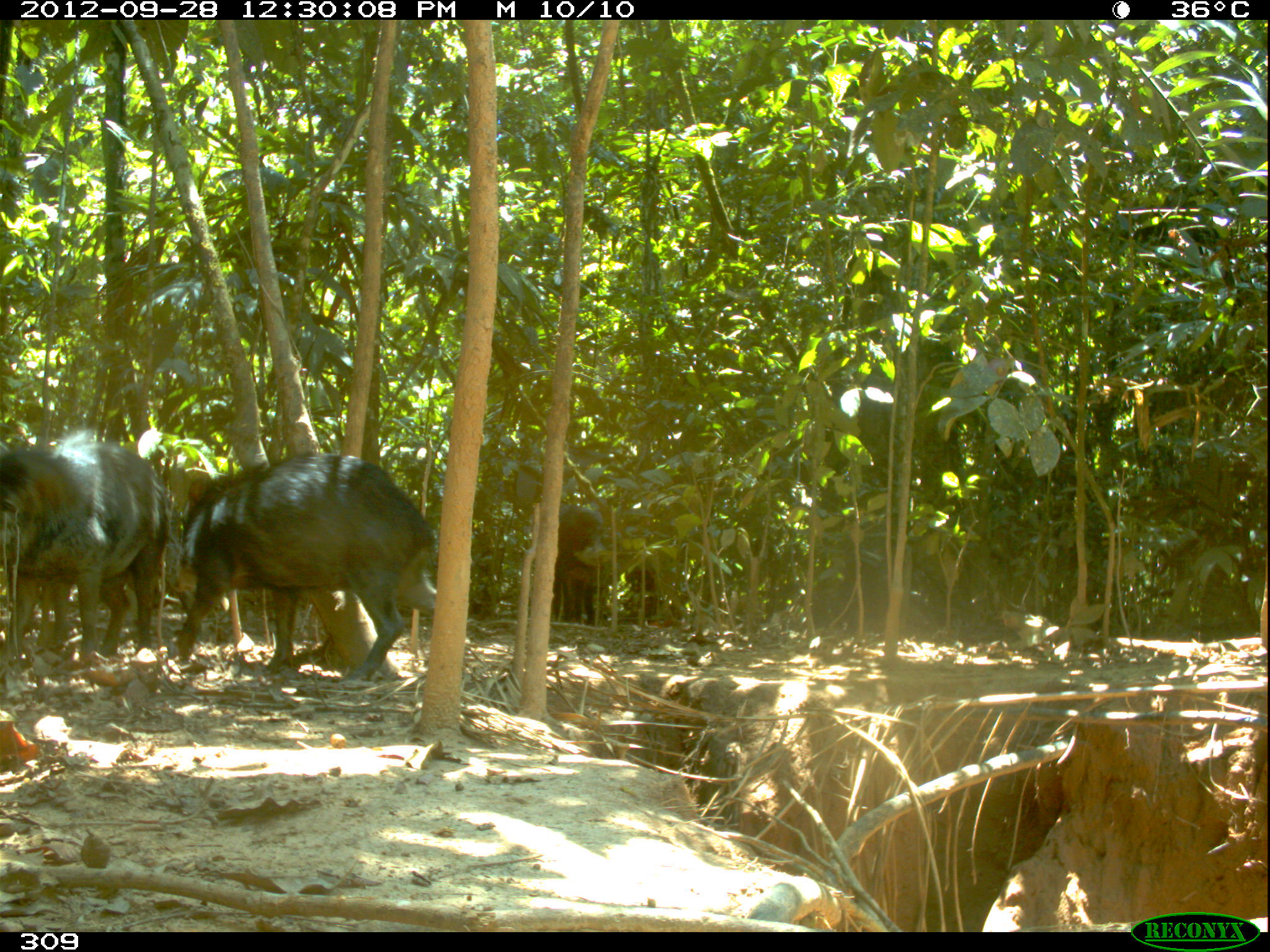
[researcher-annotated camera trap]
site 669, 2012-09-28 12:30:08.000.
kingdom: Animalia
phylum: Chordata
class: Mammalia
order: Artiodactyla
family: Tayassuidae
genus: Tayassu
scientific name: Tayassu pecari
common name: white-lipped peccary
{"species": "Tayassu pecari (white-lipped peccary)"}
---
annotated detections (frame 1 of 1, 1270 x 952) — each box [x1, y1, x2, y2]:
tayassu pecari: [176, 453, 435, 678]; [0, 441, 168, 660]; [552, 502, 604, 624]